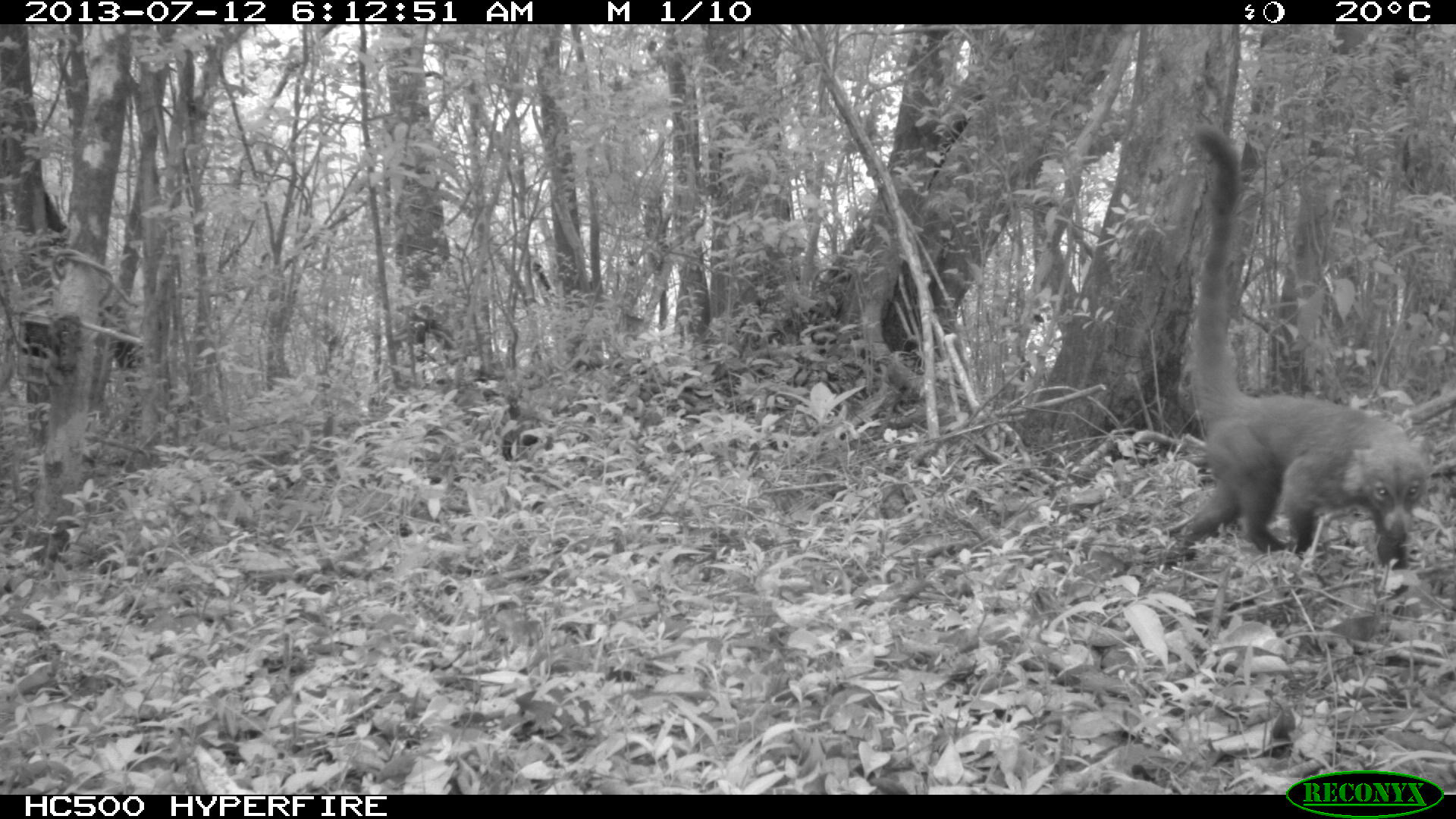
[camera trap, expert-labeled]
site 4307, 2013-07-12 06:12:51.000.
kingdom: Animalia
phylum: Chordata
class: Mammalia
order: Carnivora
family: Procyonidae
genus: Nasua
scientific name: Nasua narica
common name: white-nosed coati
Nasua narica (white-nosed coati), count 1.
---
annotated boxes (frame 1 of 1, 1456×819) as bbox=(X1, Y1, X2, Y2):
nasua narica: bbox=(1182, 118, 1436, 571)